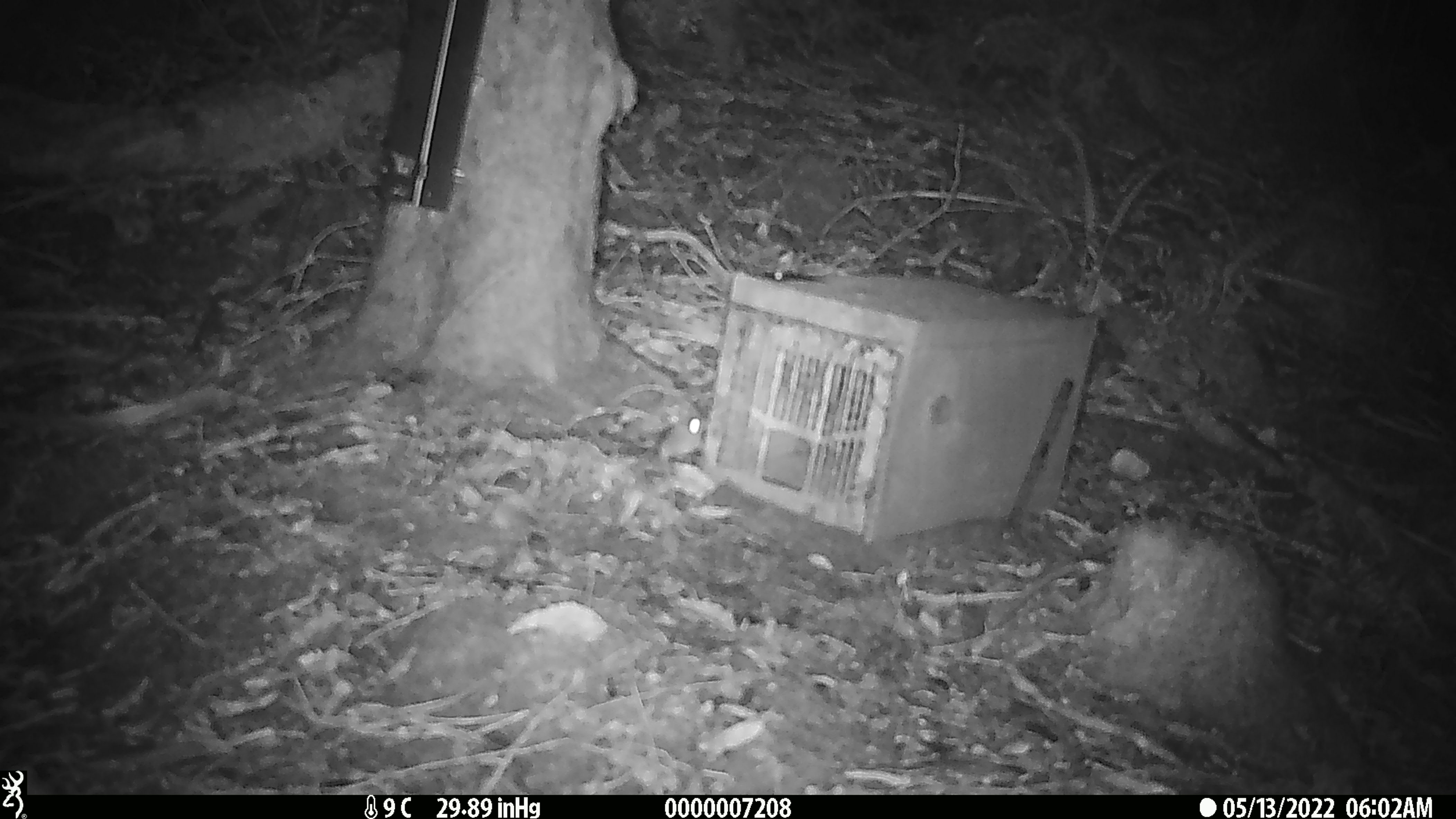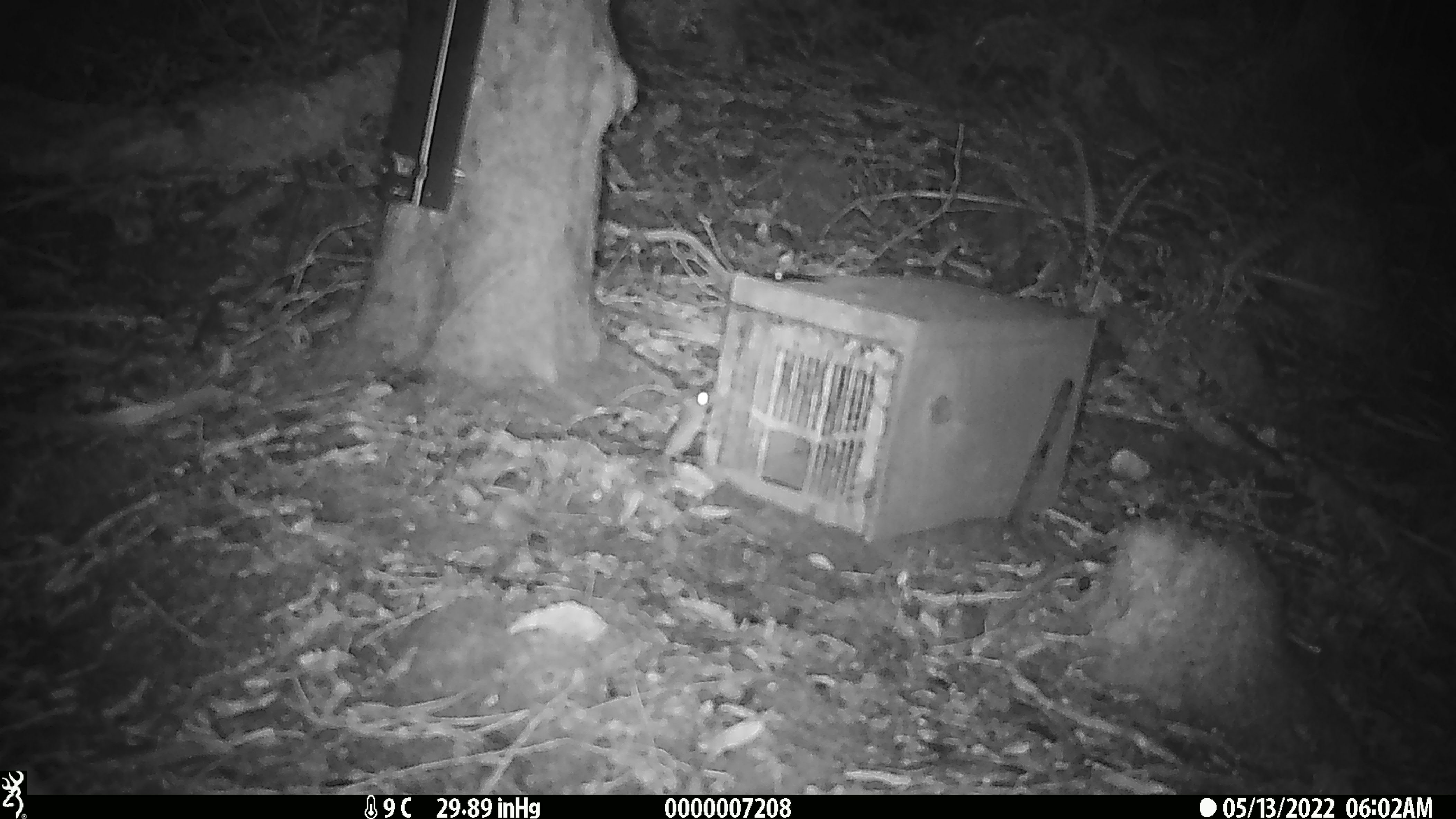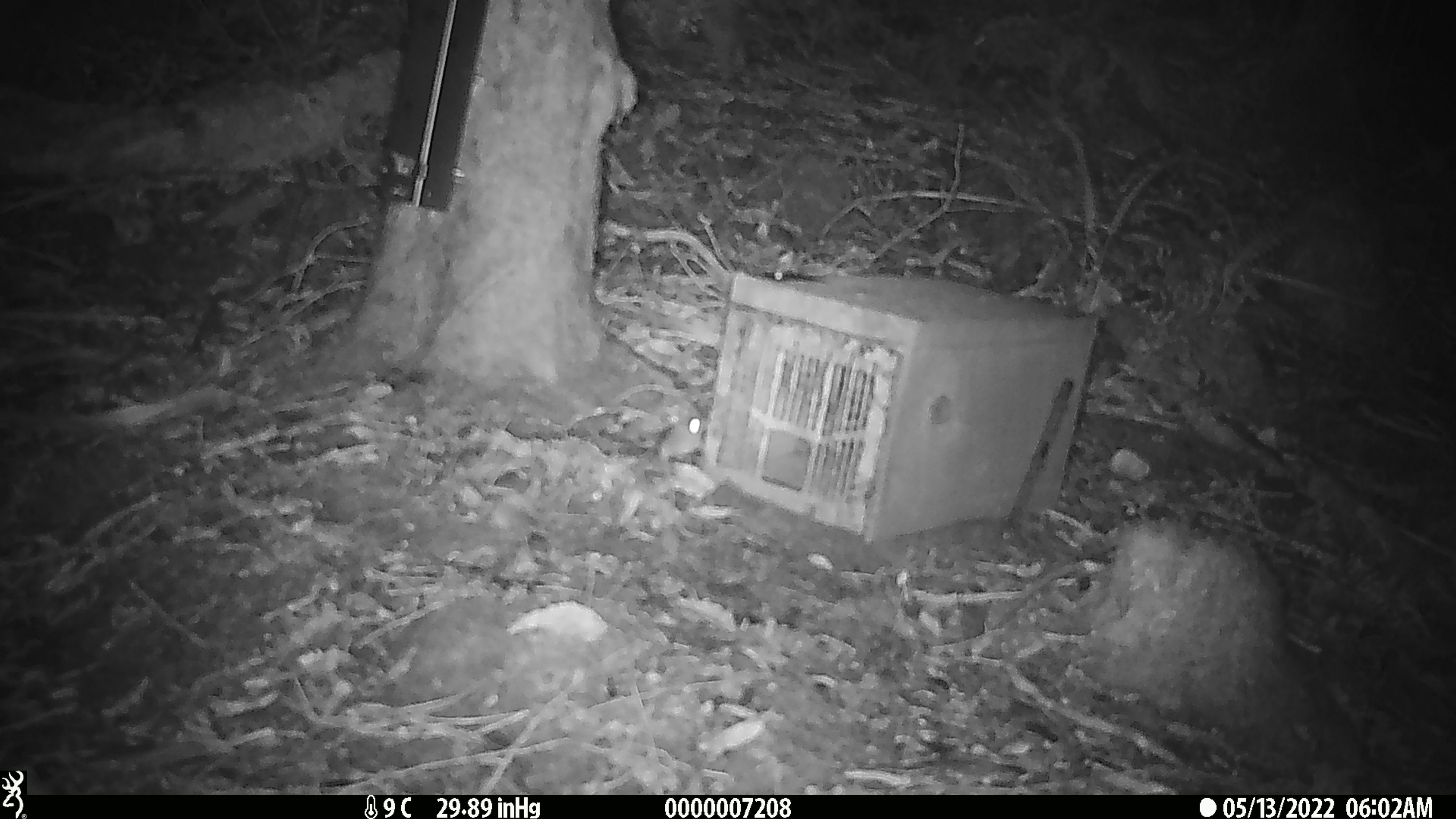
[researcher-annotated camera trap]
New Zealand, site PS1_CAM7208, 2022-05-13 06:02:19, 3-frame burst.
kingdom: Animalia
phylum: Chordata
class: Mammalia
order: Rodentia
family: Muridae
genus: Mus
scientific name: Mus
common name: mouse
Mouse (Mus).